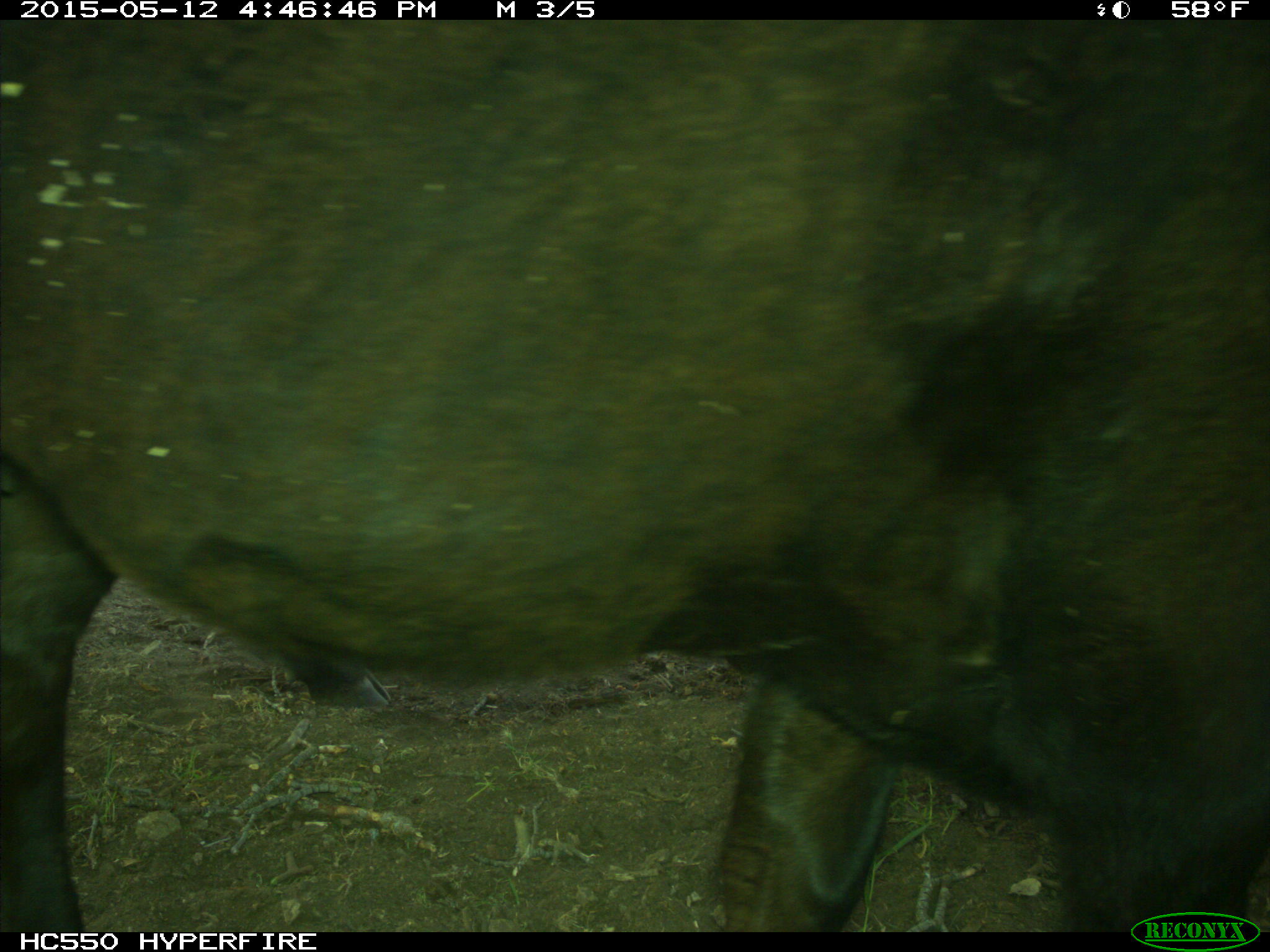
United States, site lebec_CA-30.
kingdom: Animalia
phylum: Chordata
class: Mammalia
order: Artiodactyla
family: Bovidae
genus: Bos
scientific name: Bos taurus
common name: domestic cow